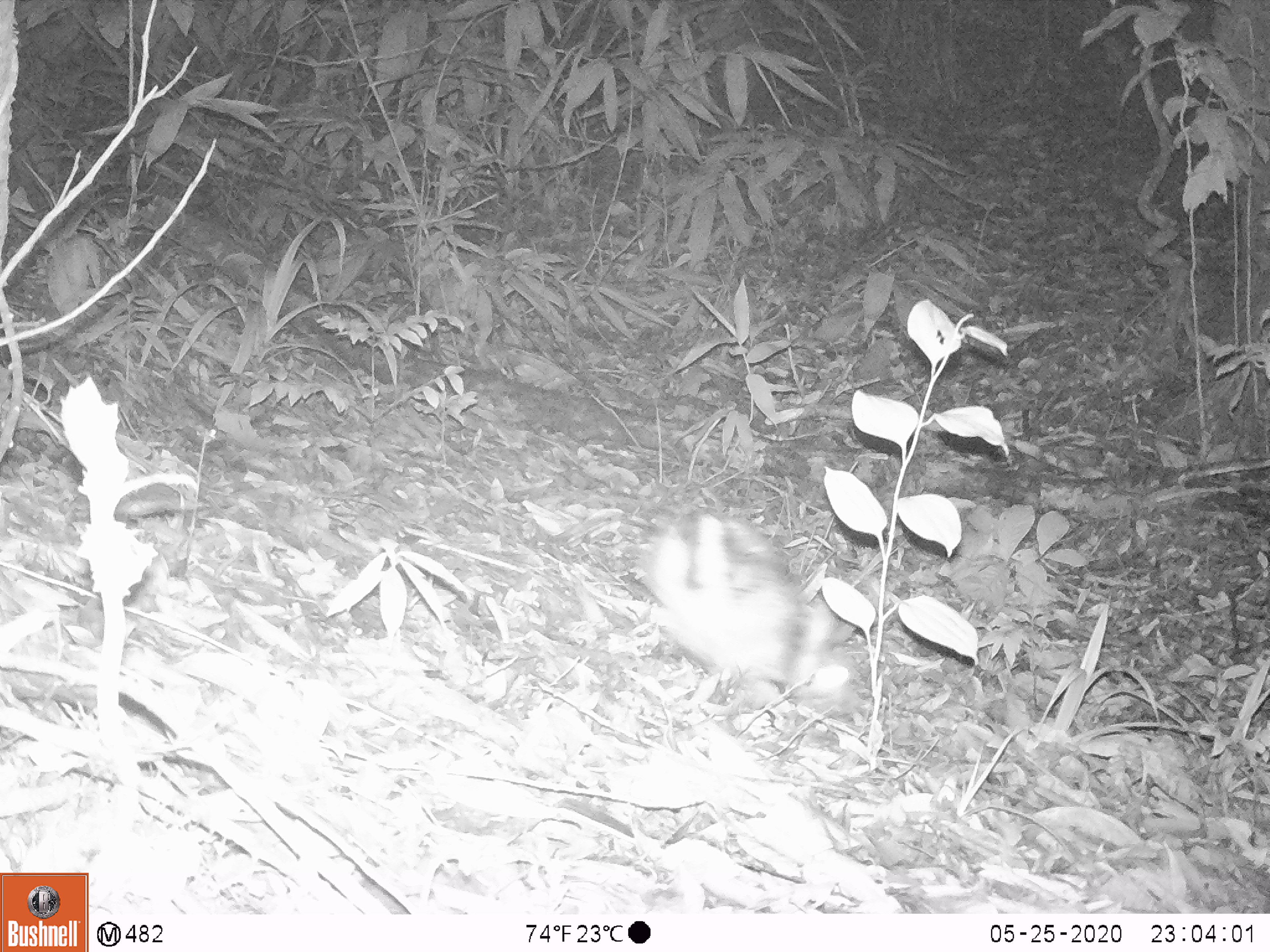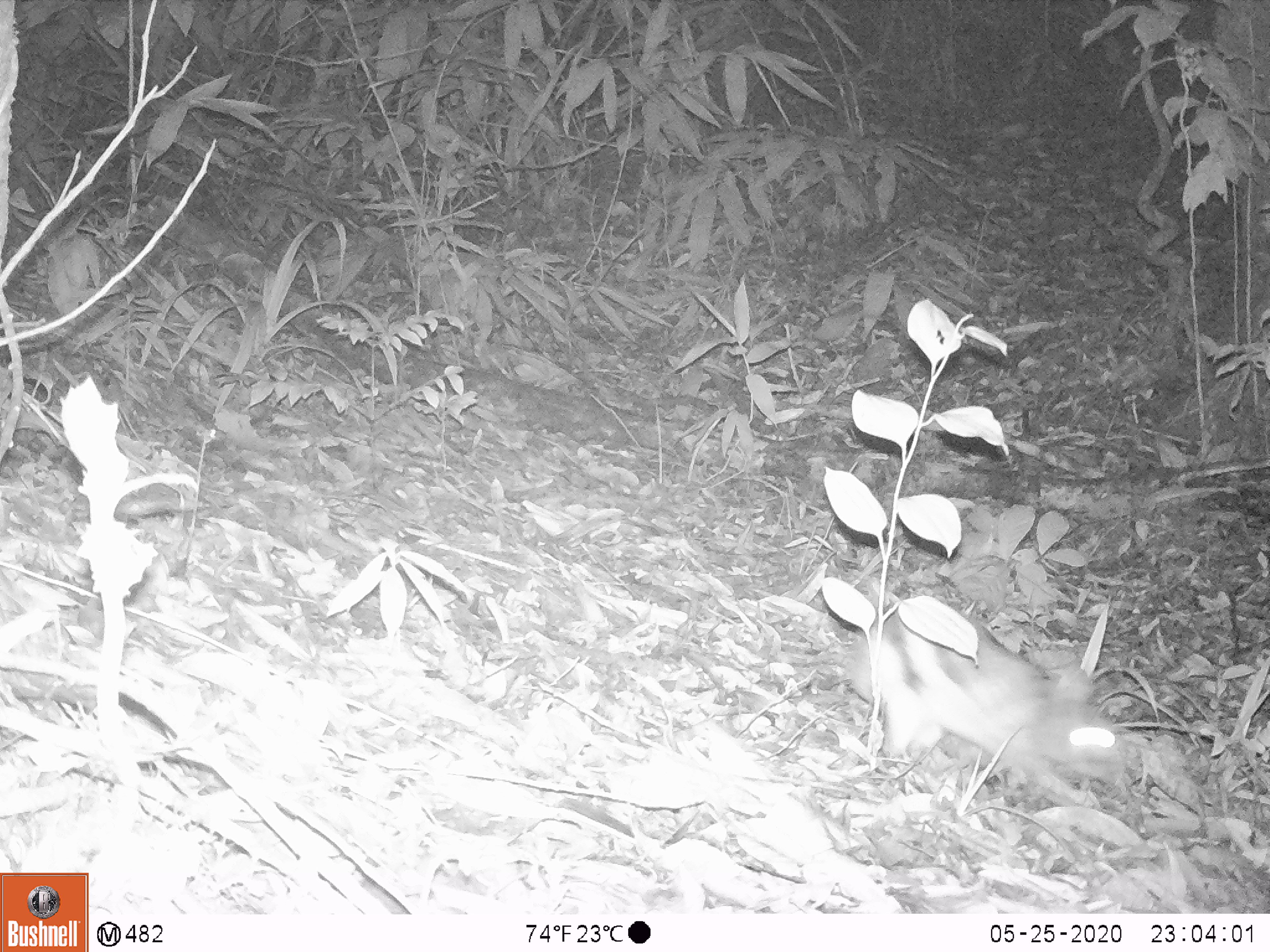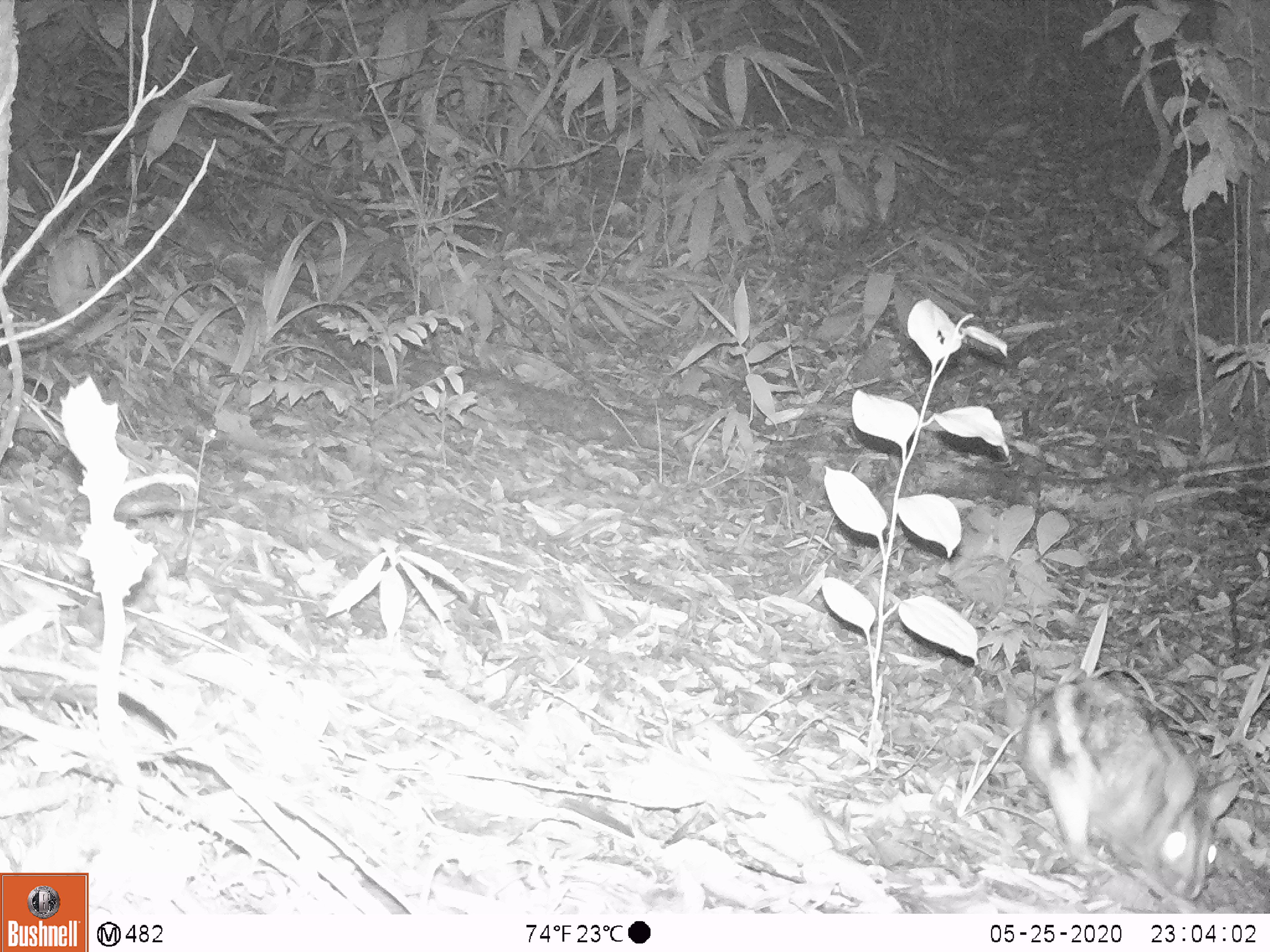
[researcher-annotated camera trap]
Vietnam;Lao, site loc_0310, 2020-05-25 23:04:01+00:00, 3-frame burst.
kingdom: Animalia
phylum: Chordata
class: Mammalia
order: Lagomorpha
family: Leporidae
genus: Nesolagus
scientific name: Nesolagus timminsi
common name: annamite striped rabbit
Annamite striped rabbit (Nesolagus timminsi). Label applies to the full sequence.